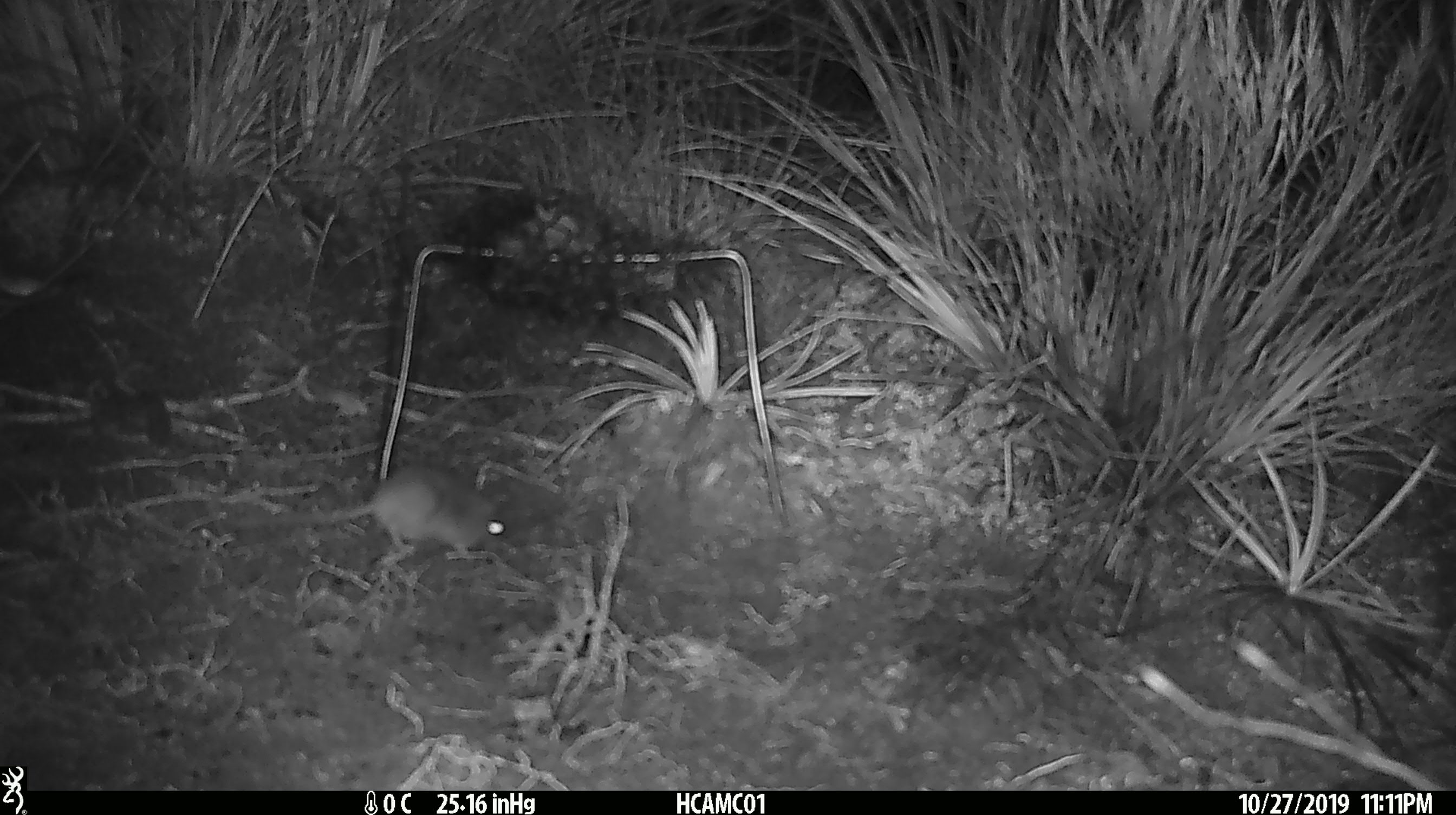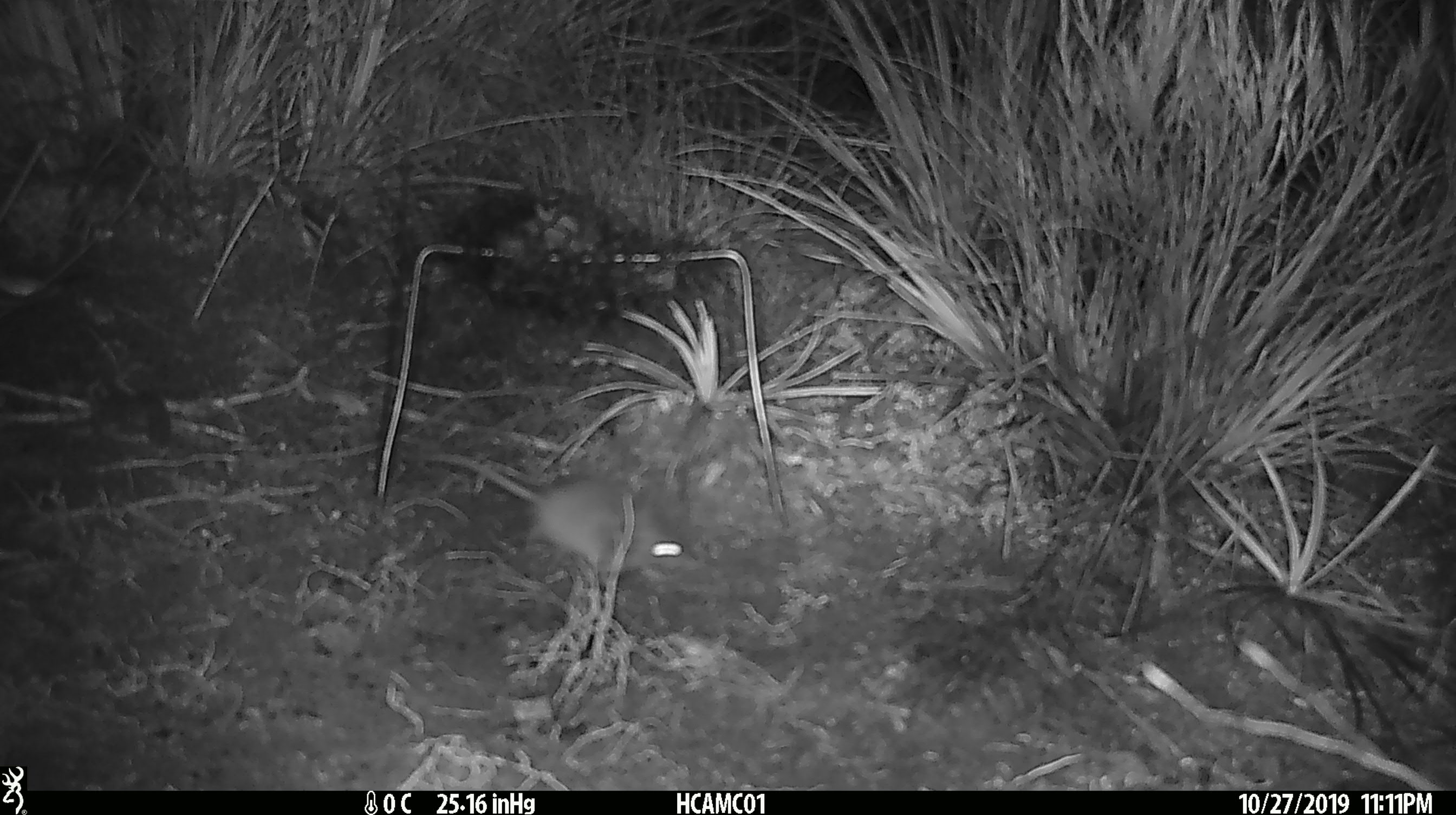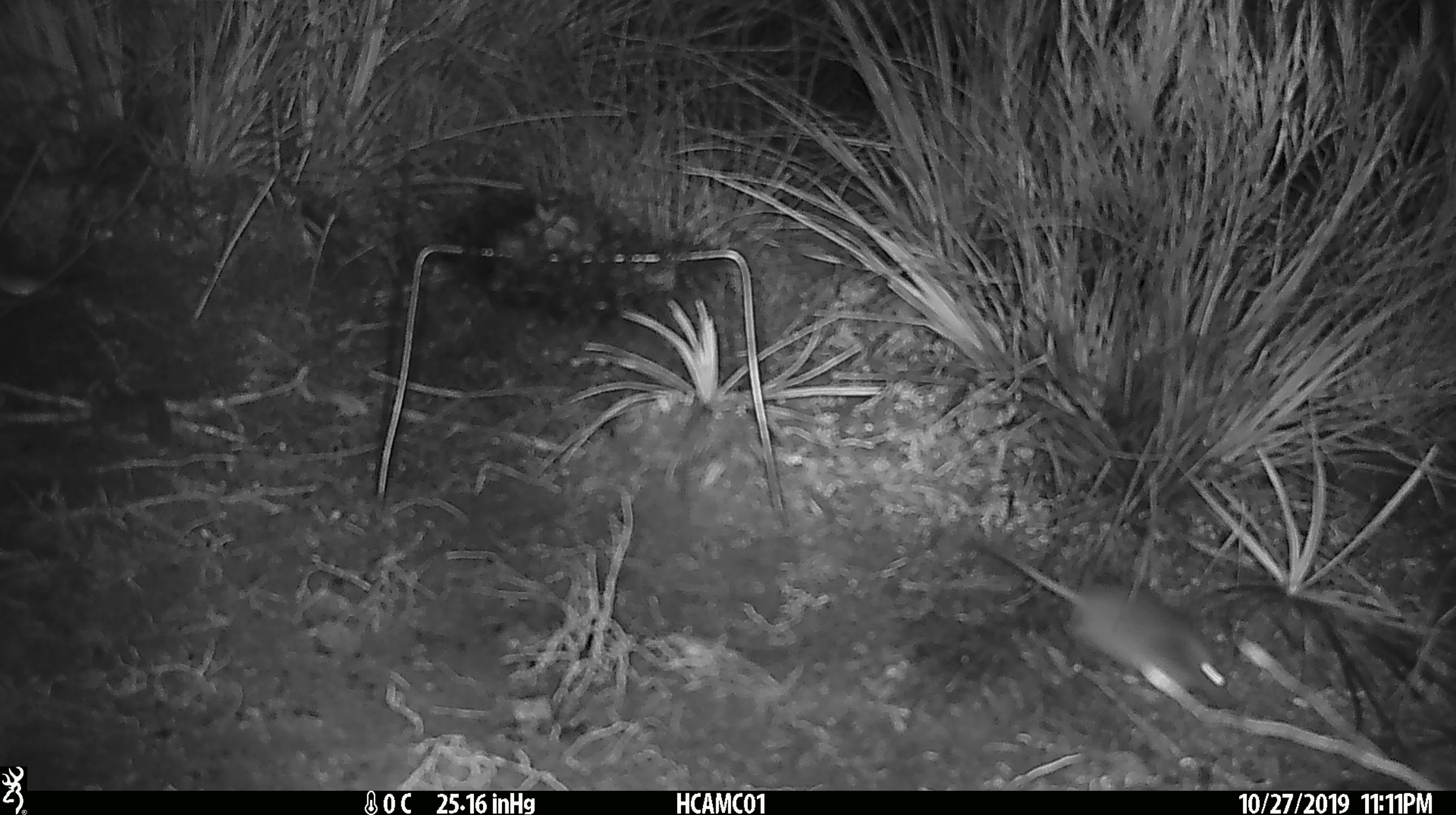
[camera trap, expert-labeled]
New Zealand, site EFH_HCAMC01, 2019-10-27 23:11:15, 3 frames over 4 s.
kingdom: Animalia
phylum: Chordata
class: Mammalia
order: Rodentia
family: Muridae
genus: Mus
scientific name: Mus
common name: mouse